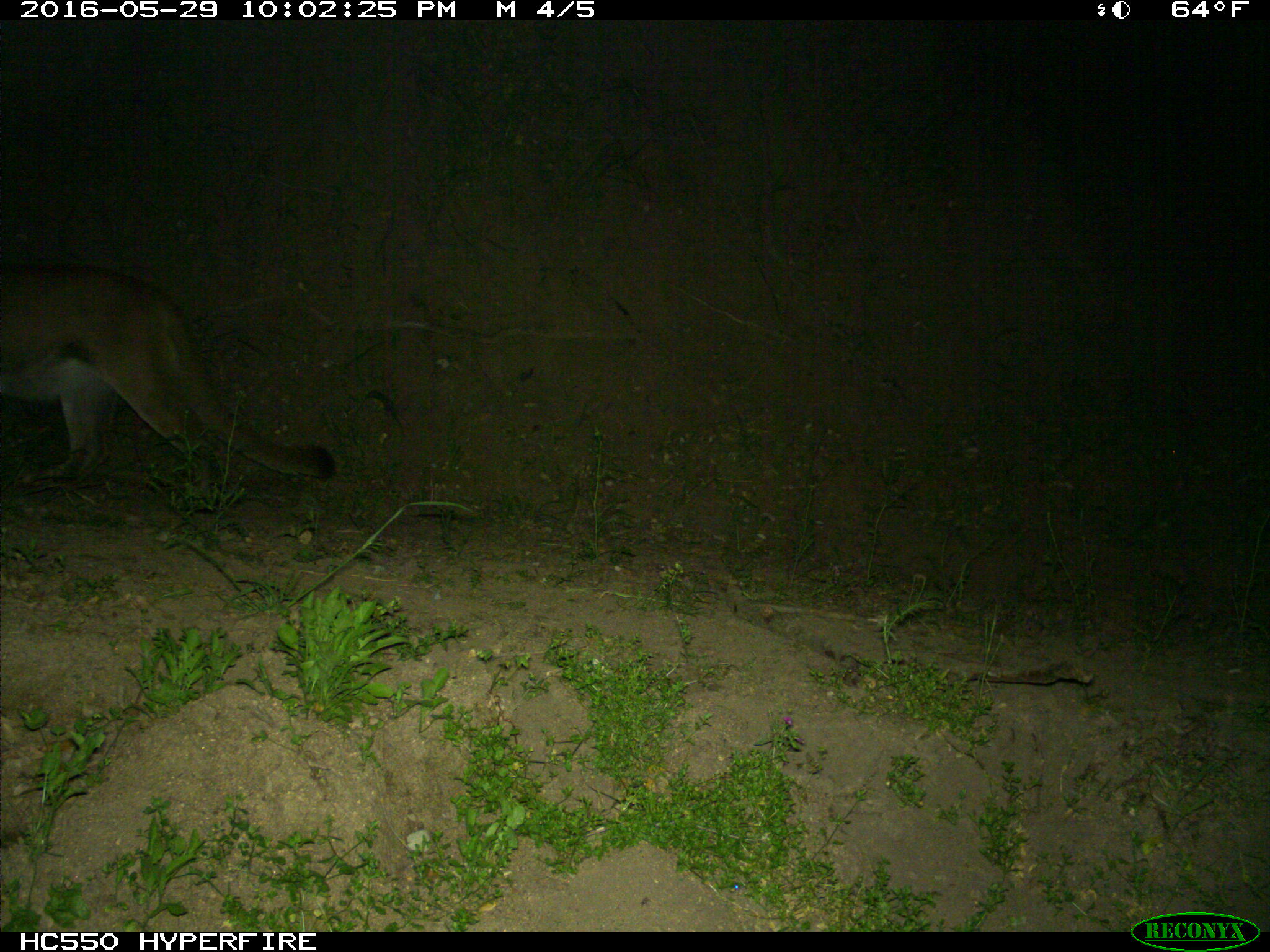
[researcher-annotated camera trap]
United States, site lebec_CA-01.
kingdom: Animalia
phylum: Chordata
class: Mammalia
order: Carnivora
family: Felidae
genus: Puma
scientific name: Puma concolor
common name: mountain lion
Puma concolor (mountain lion).